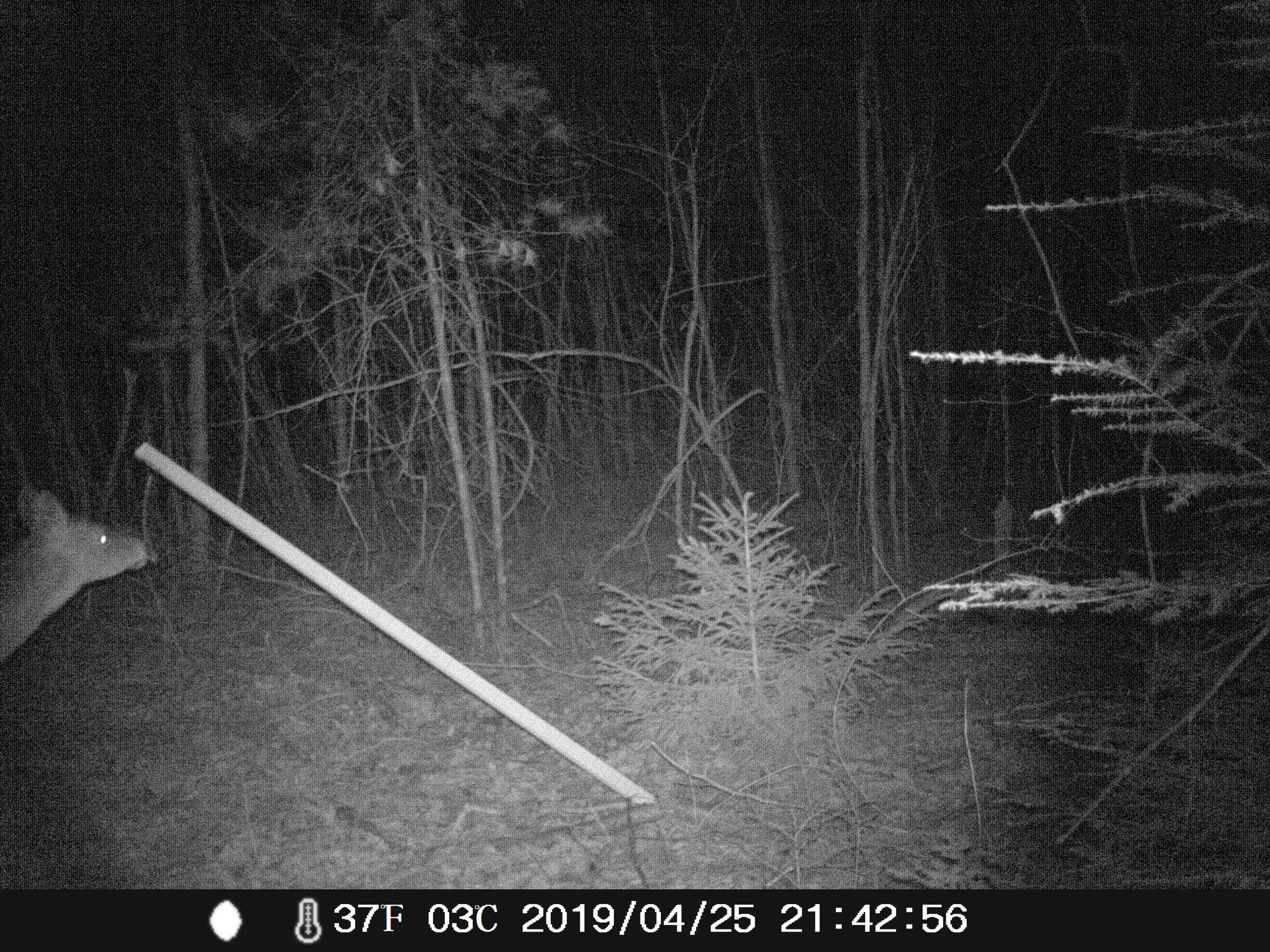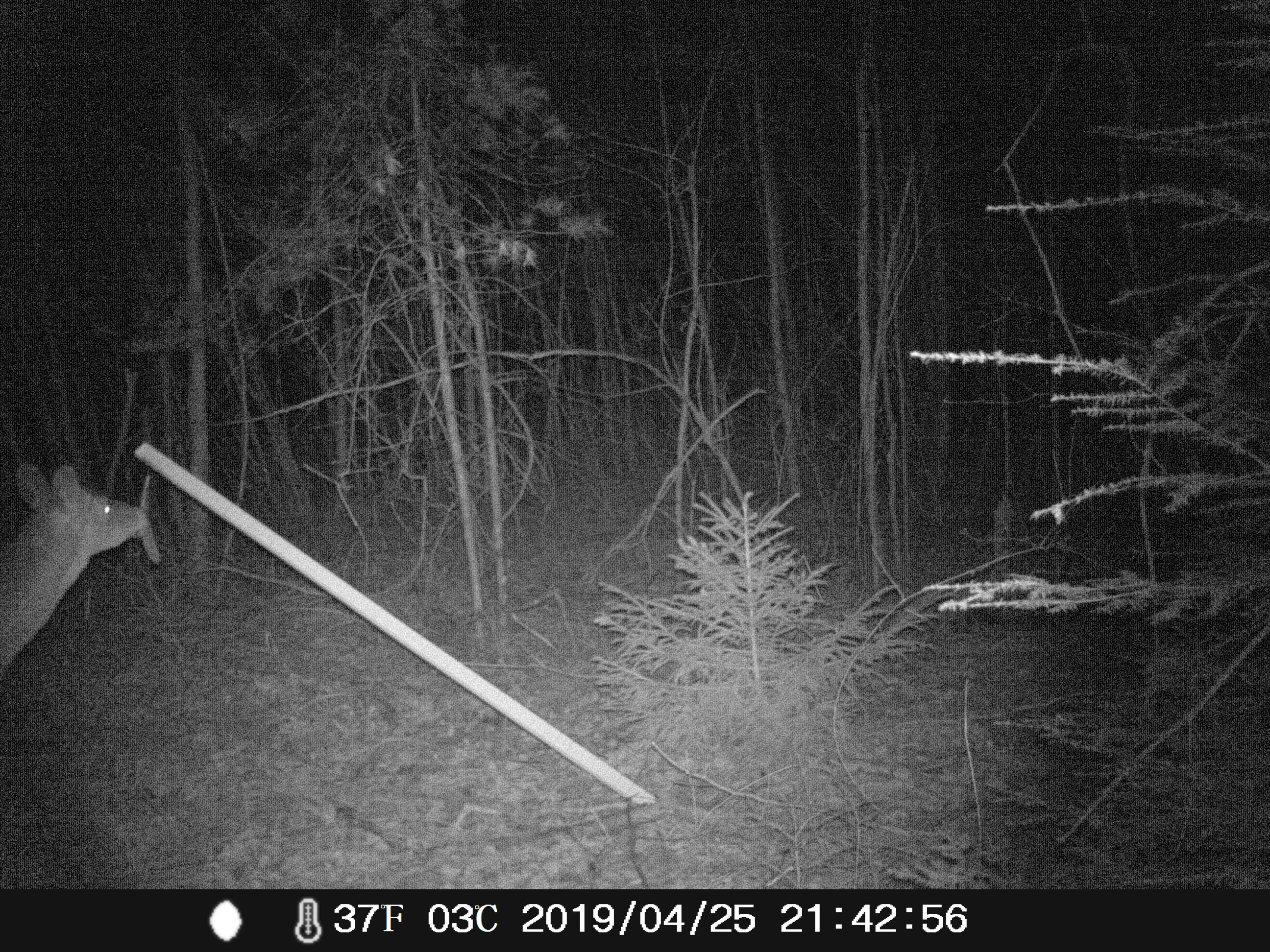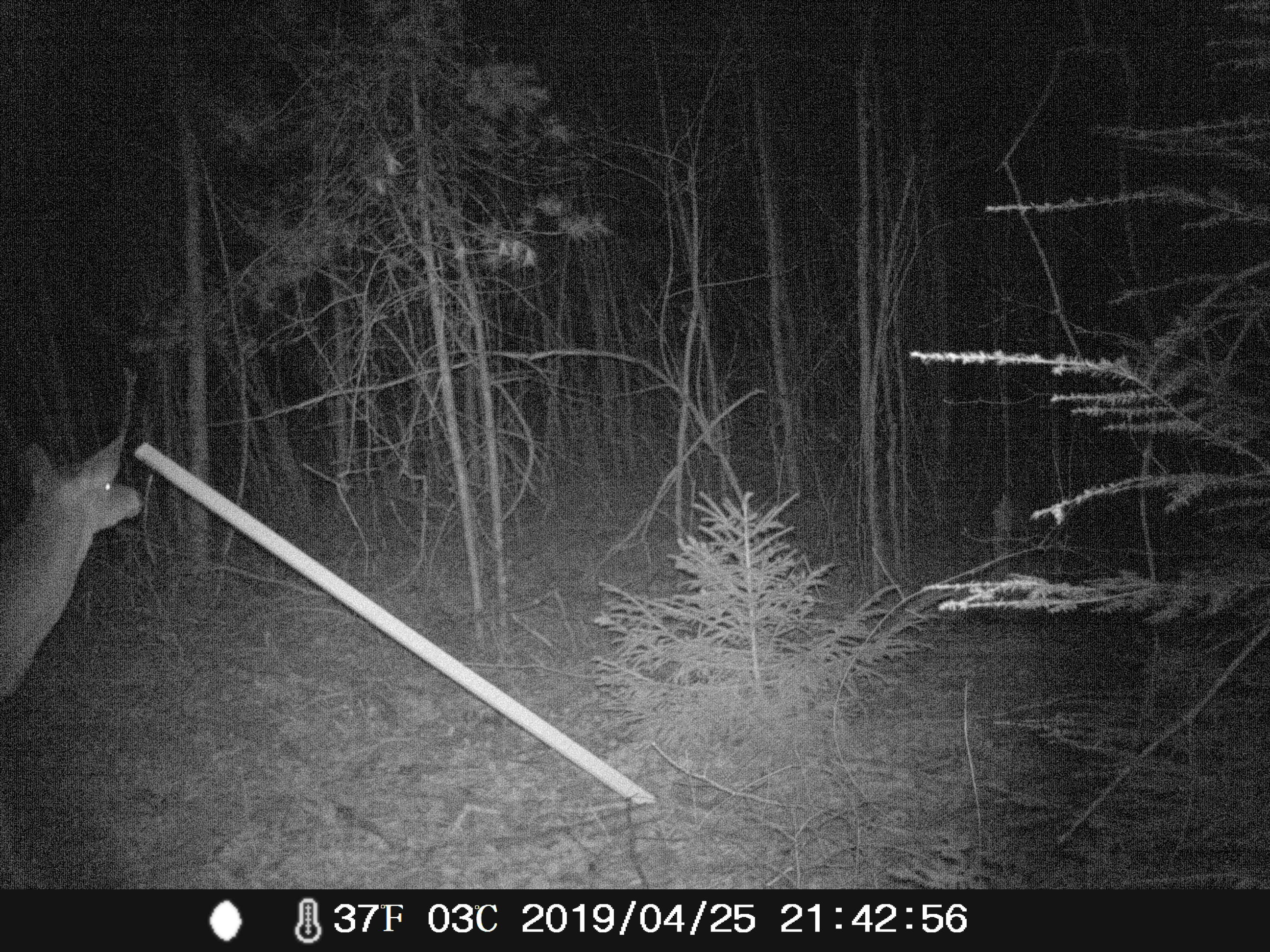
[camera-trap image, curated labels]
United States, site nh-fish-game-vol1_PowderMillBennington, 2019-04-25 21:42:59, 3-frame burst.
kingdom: Animalia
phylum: Chordata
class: Mammalia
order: Artiodactyla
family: Cervidae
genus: Odocoileus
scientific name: Odocoileus virginianus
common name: white-tailed deer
White-tailed deer (Odocoileus virginianus).